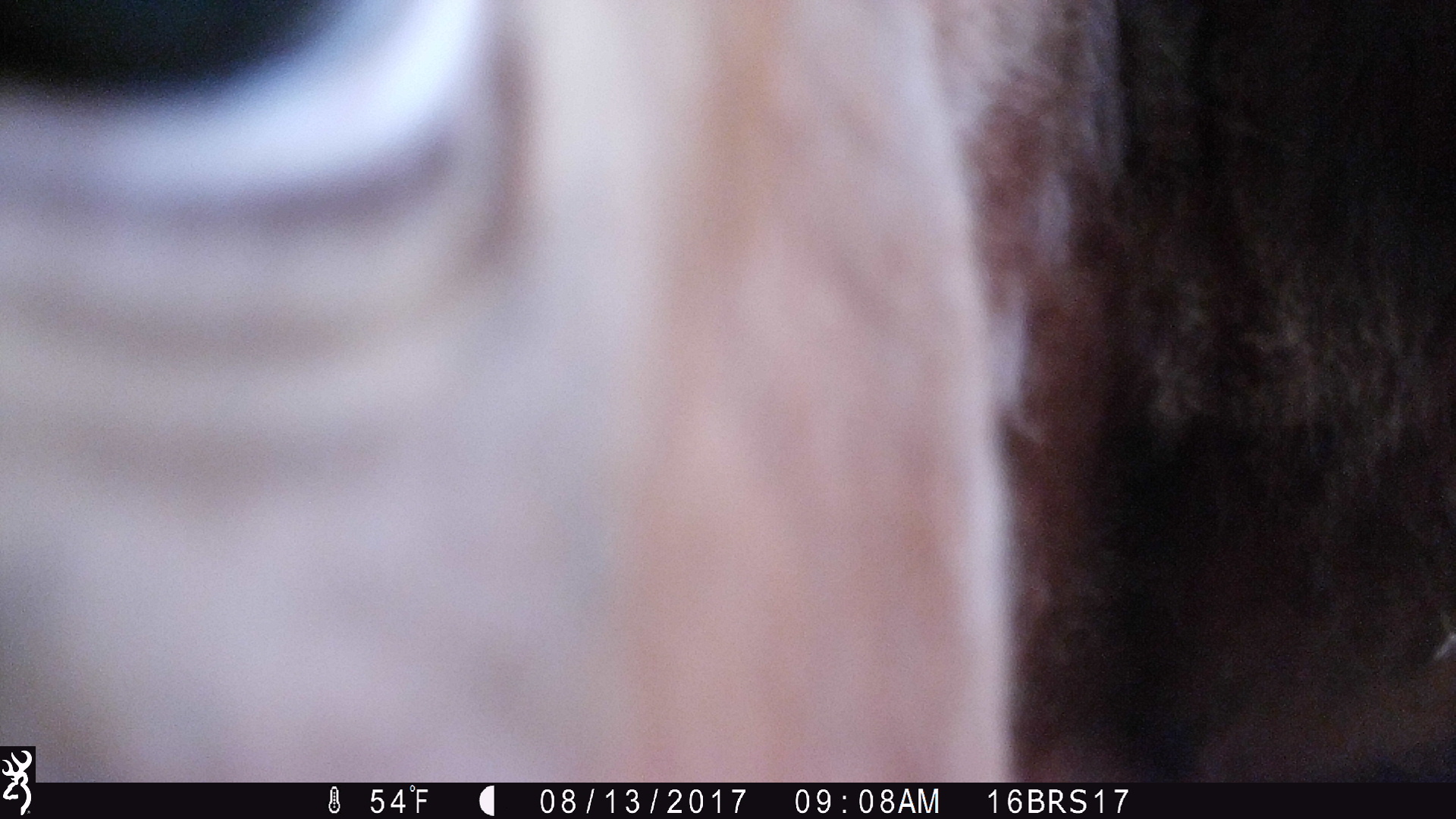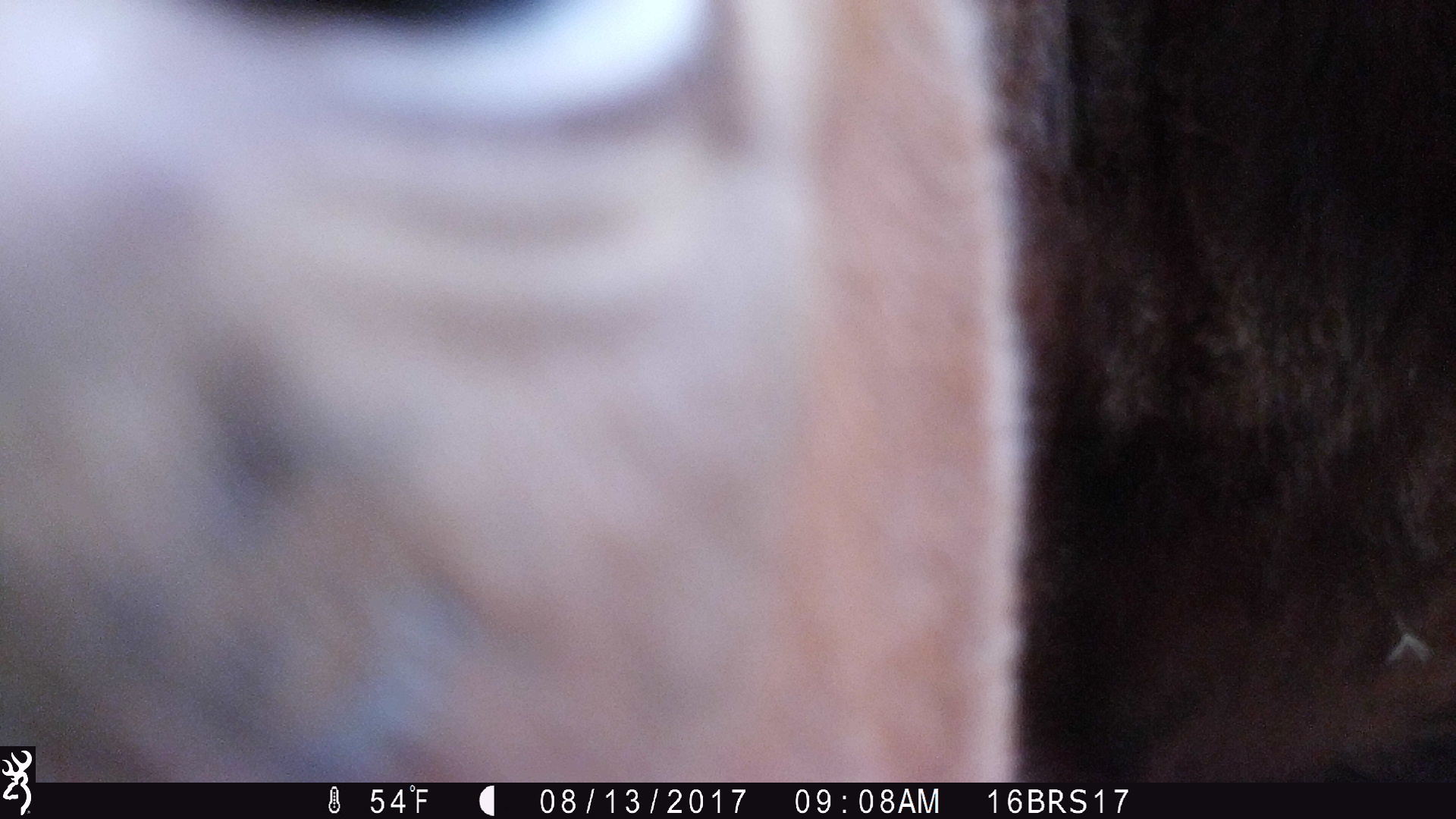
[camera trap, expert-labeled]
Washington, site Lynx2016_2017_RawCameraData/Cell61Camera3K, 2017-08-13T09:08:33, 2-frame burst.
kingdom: Animalia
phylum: Chordata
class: Mammalia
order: Artiodactyla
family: Bovidae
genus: Bos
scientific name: Bos taurus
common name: domestic cattle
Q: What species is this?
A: Domestic cattle (Bos taurus).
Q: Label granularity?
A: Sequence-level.